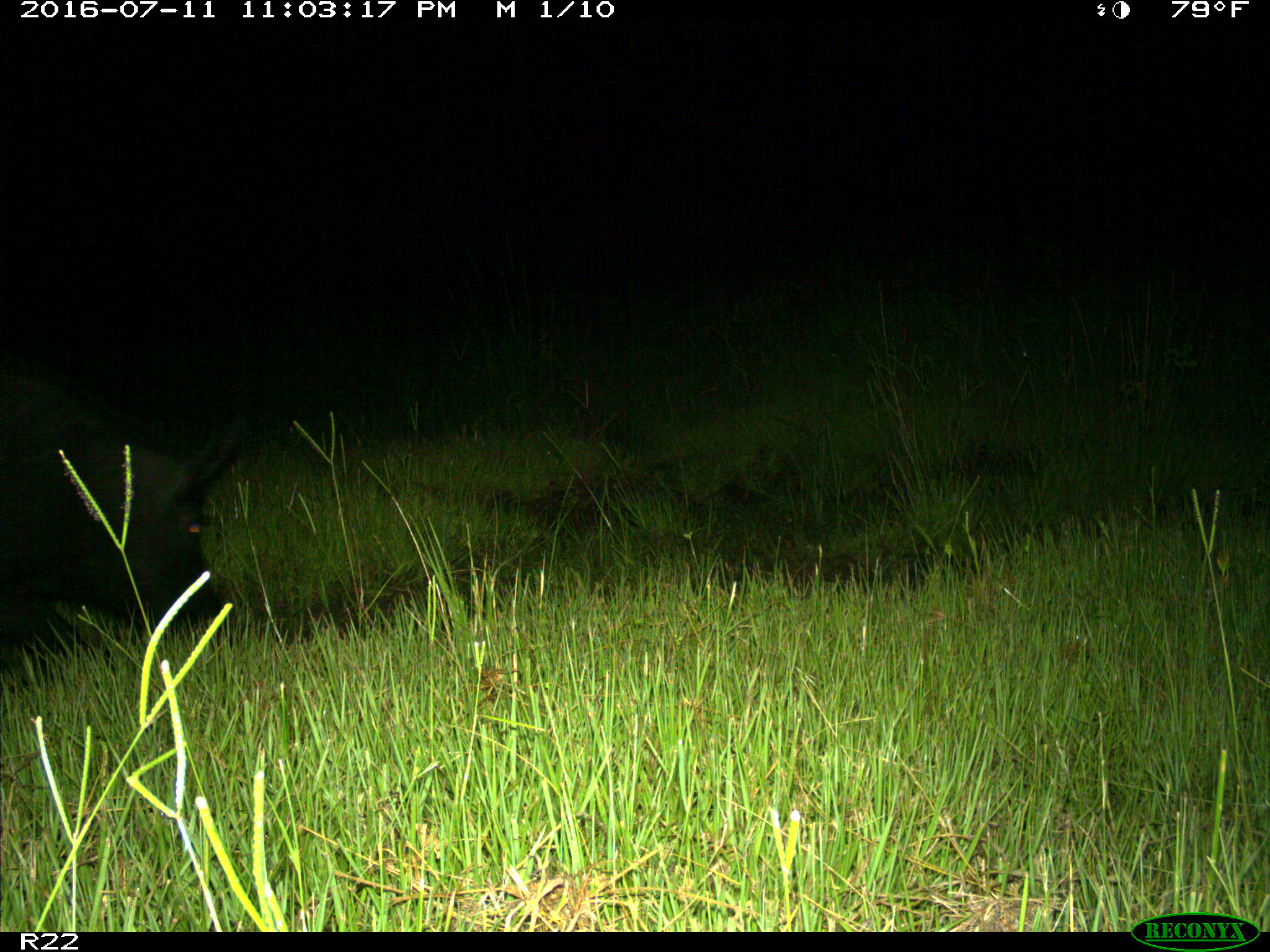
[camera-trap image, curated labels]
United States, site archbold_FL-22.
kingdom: Animalia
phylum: Chordata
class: Mammalia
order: Artiodactyla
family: Suidae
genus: Sus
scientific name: Sus scrofa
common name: wild boar